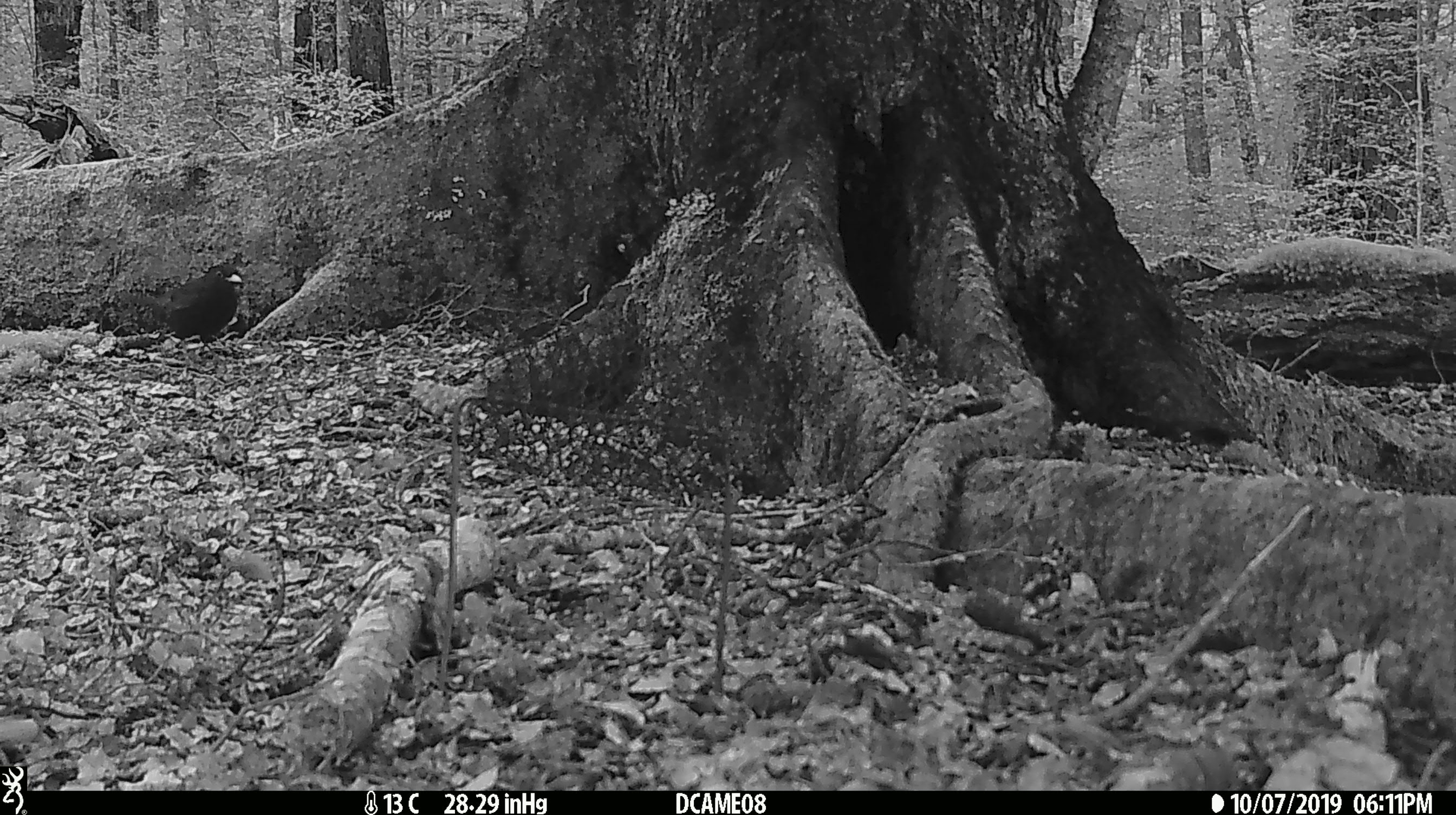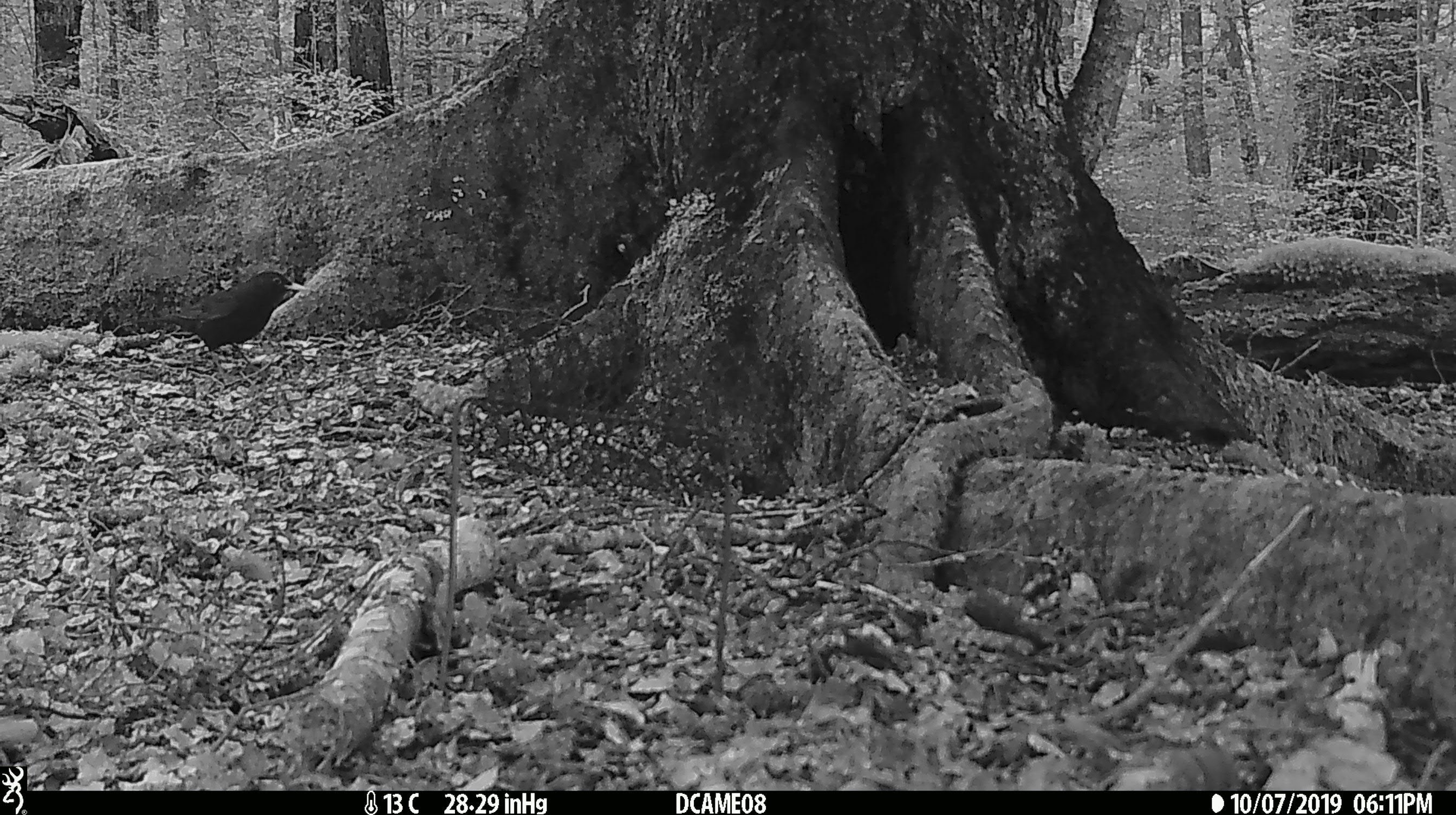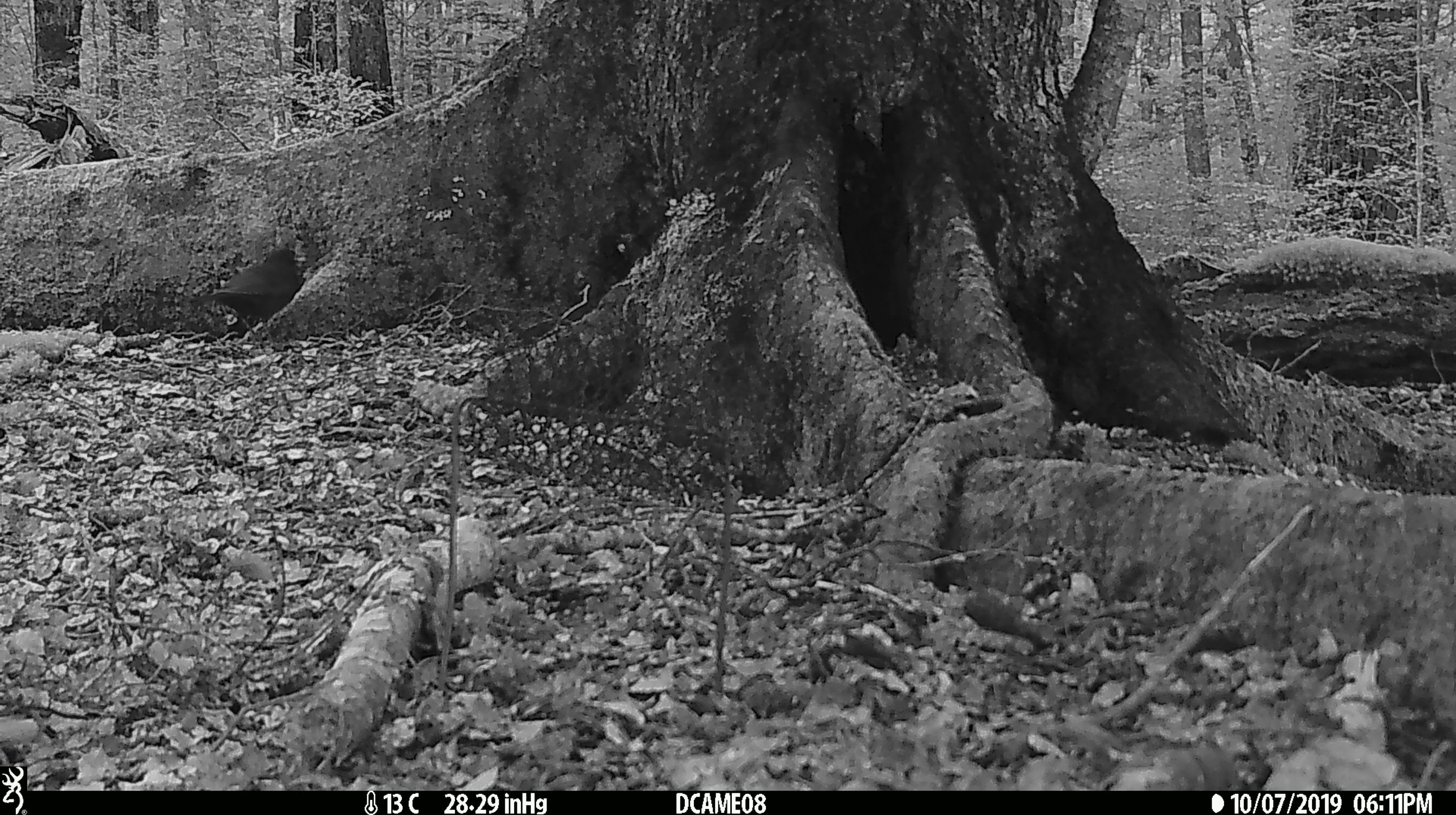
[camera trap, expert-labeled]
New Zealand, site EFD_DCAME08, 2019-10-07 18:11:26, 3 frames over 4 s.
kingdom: Animalia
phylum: Chordata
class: Aves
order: Passeriformes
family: Turdidae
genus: Turdus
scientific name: Turdus merula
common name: eurasian blackbird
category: blackbird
Blackbird (eurasian blackbird) (Turdus merula).